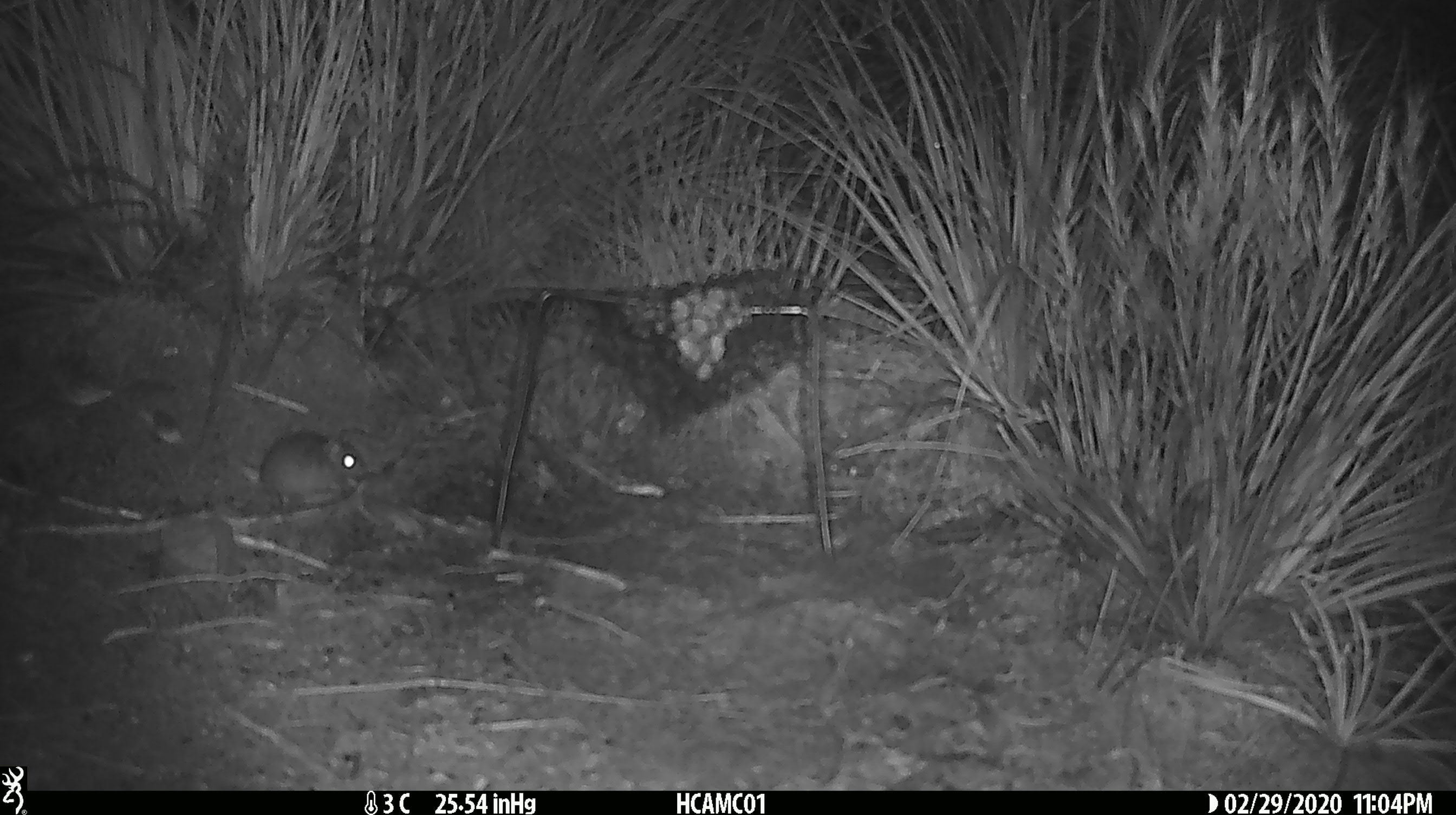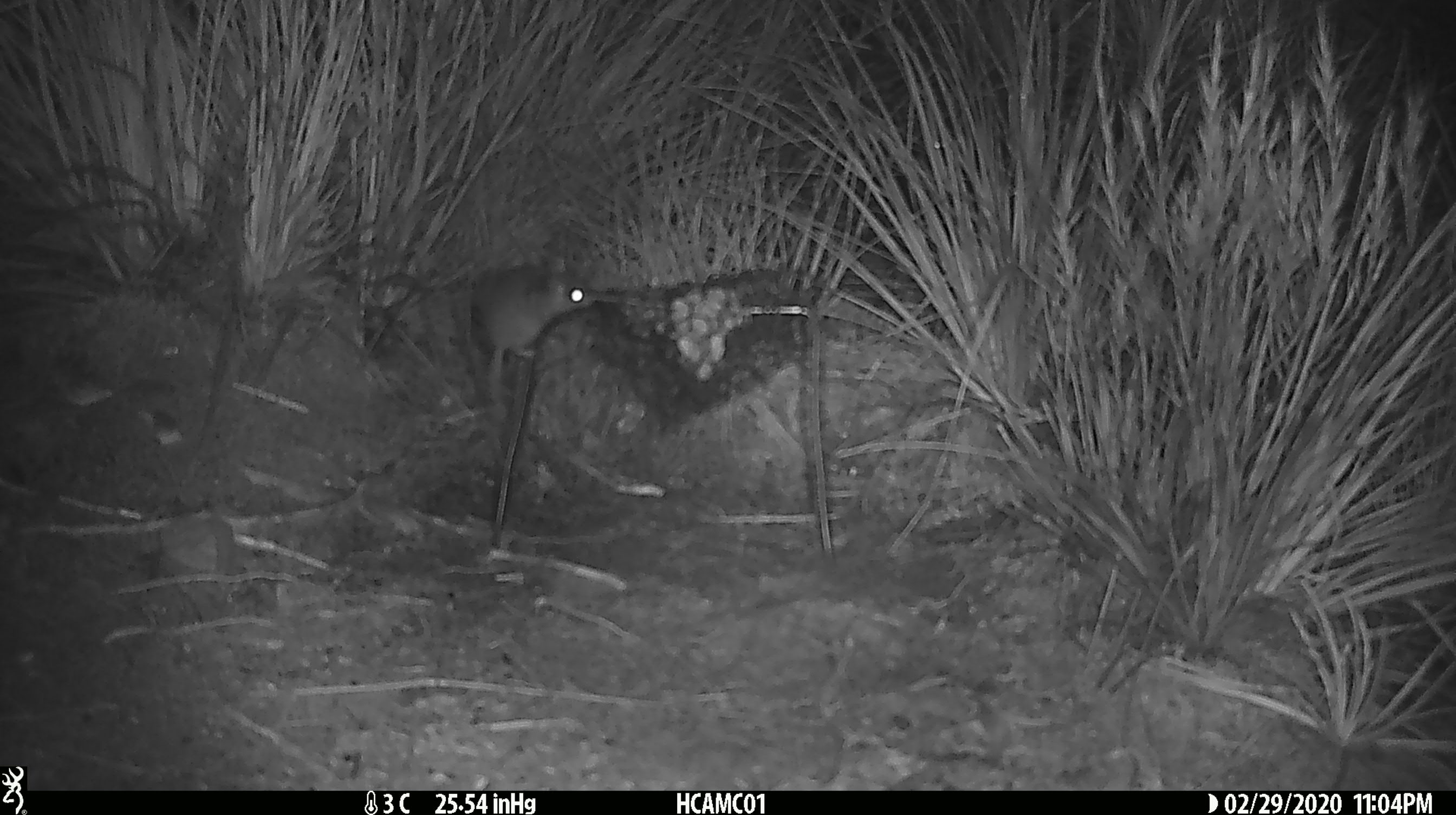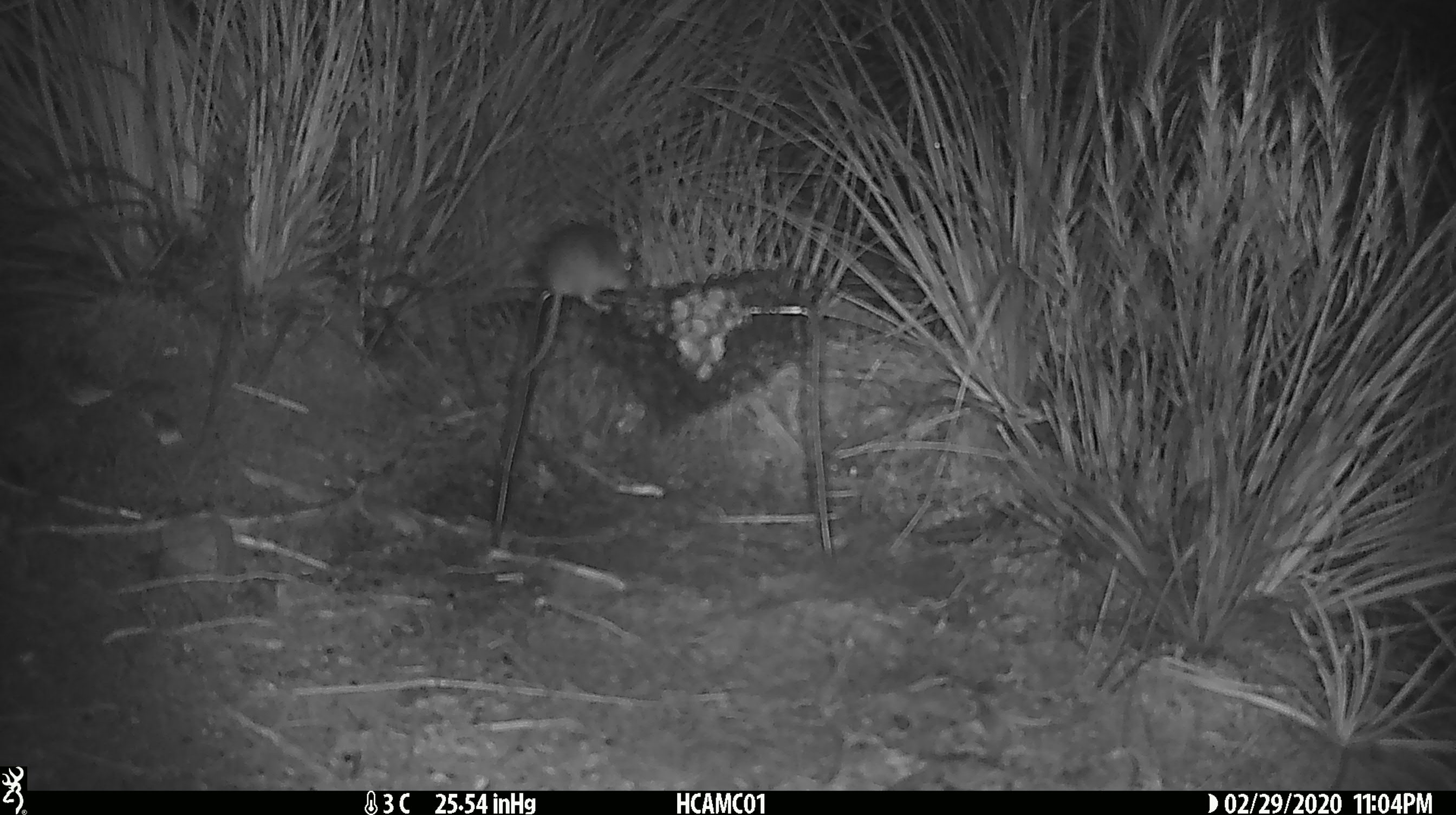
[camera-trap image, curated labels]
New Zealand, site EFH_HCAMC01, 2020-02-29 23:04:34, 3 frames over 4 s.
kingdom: Animalia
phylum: Chordata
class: Mammalia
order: Rodentia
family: Muridae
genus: Mus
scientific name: Mus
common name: mouse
Mouse (Mus).